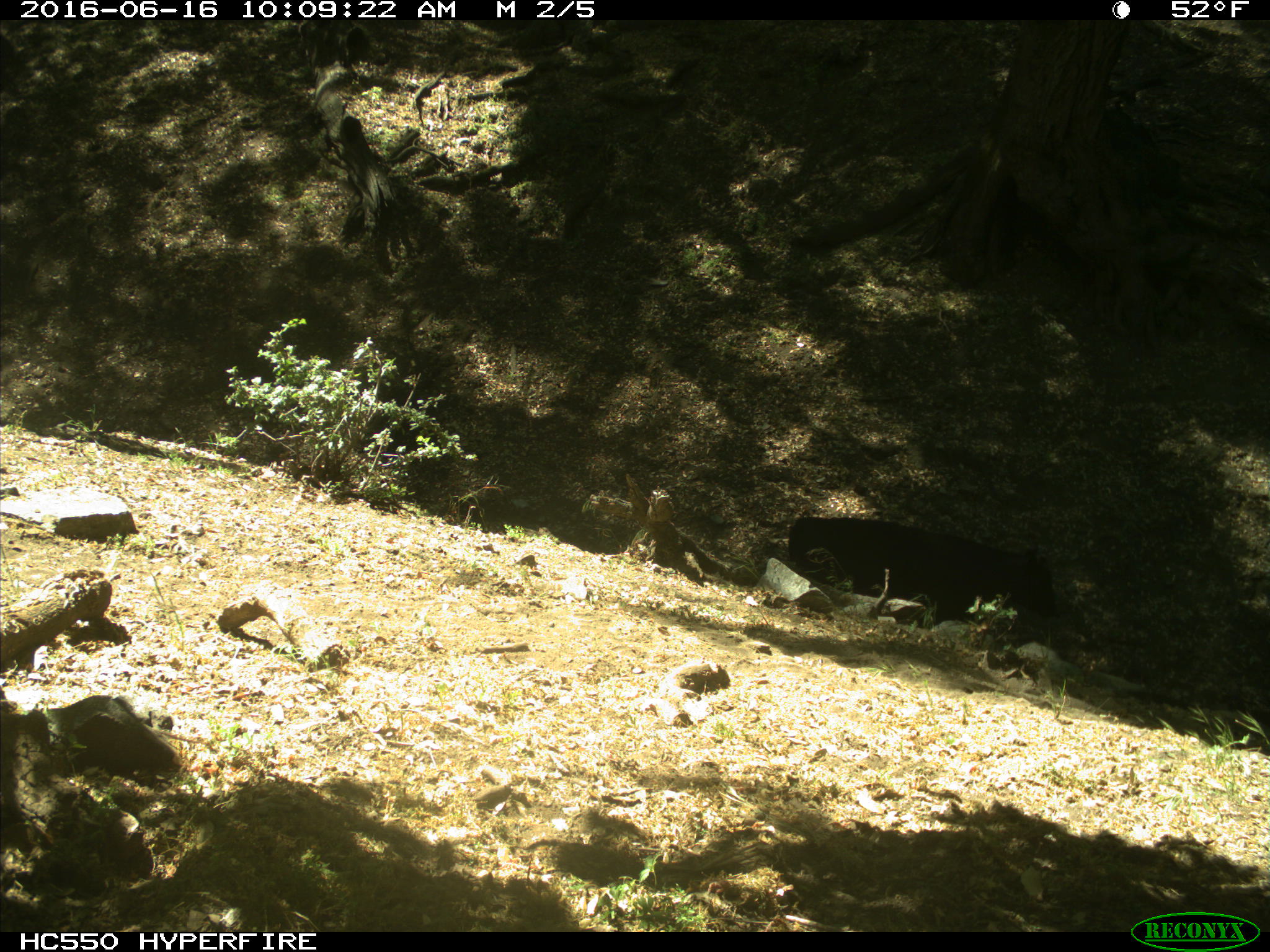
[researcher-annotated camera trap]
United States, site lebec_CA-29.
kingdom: Animalia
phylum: Chordata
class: Mammalia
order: Artiodactyla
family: Bovidae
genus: Bos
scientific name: Bos taurus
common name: domestic cow